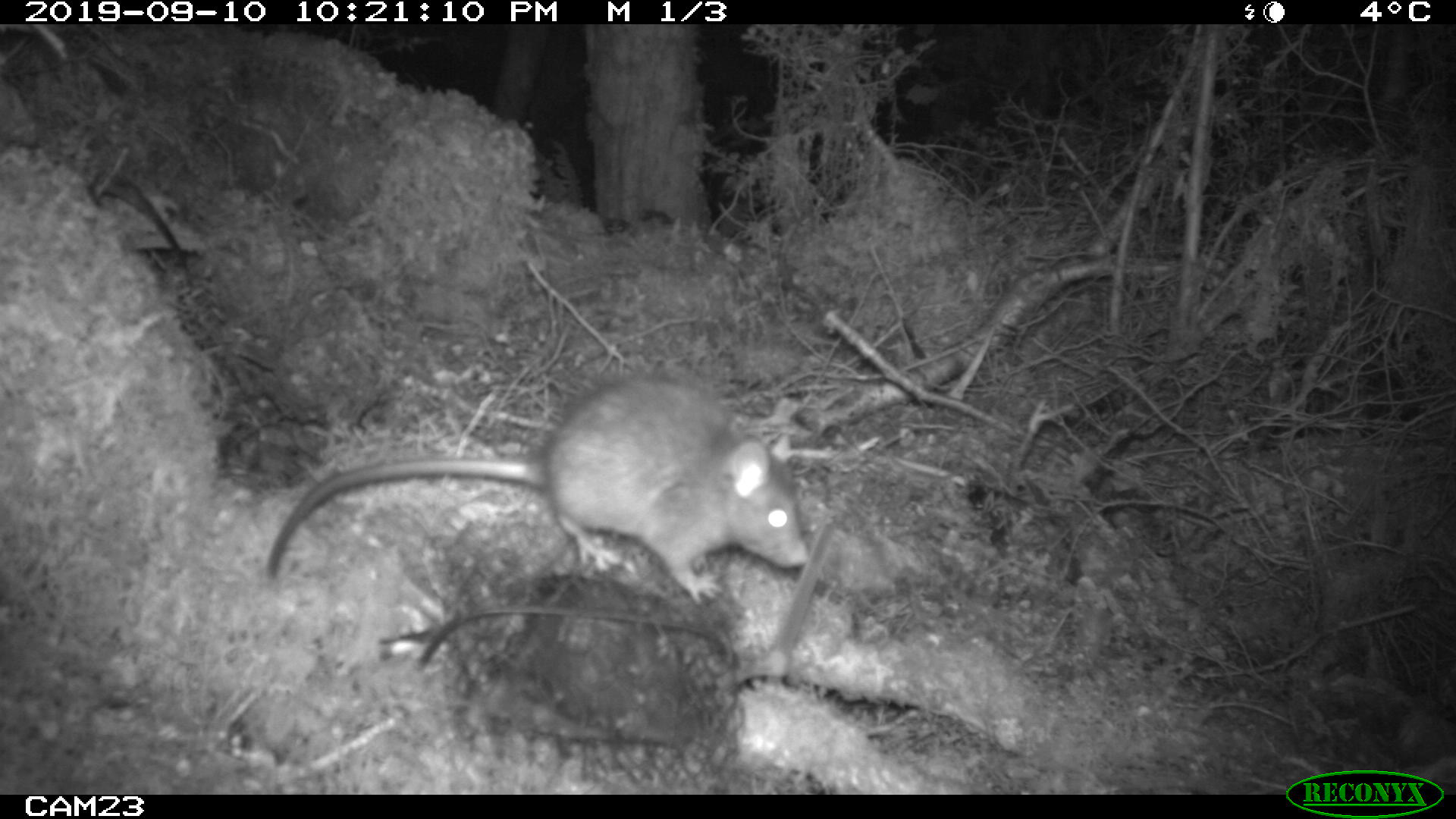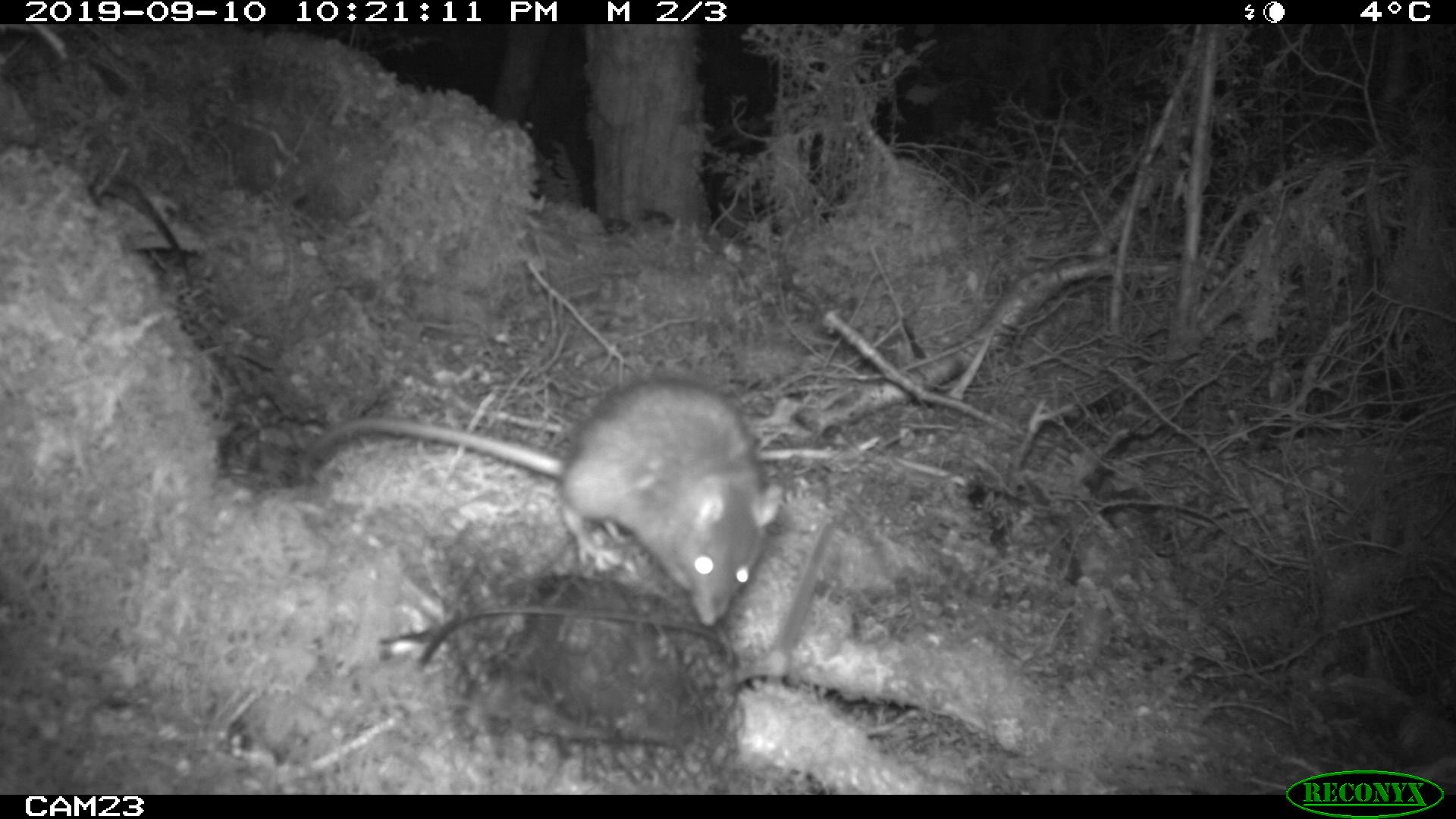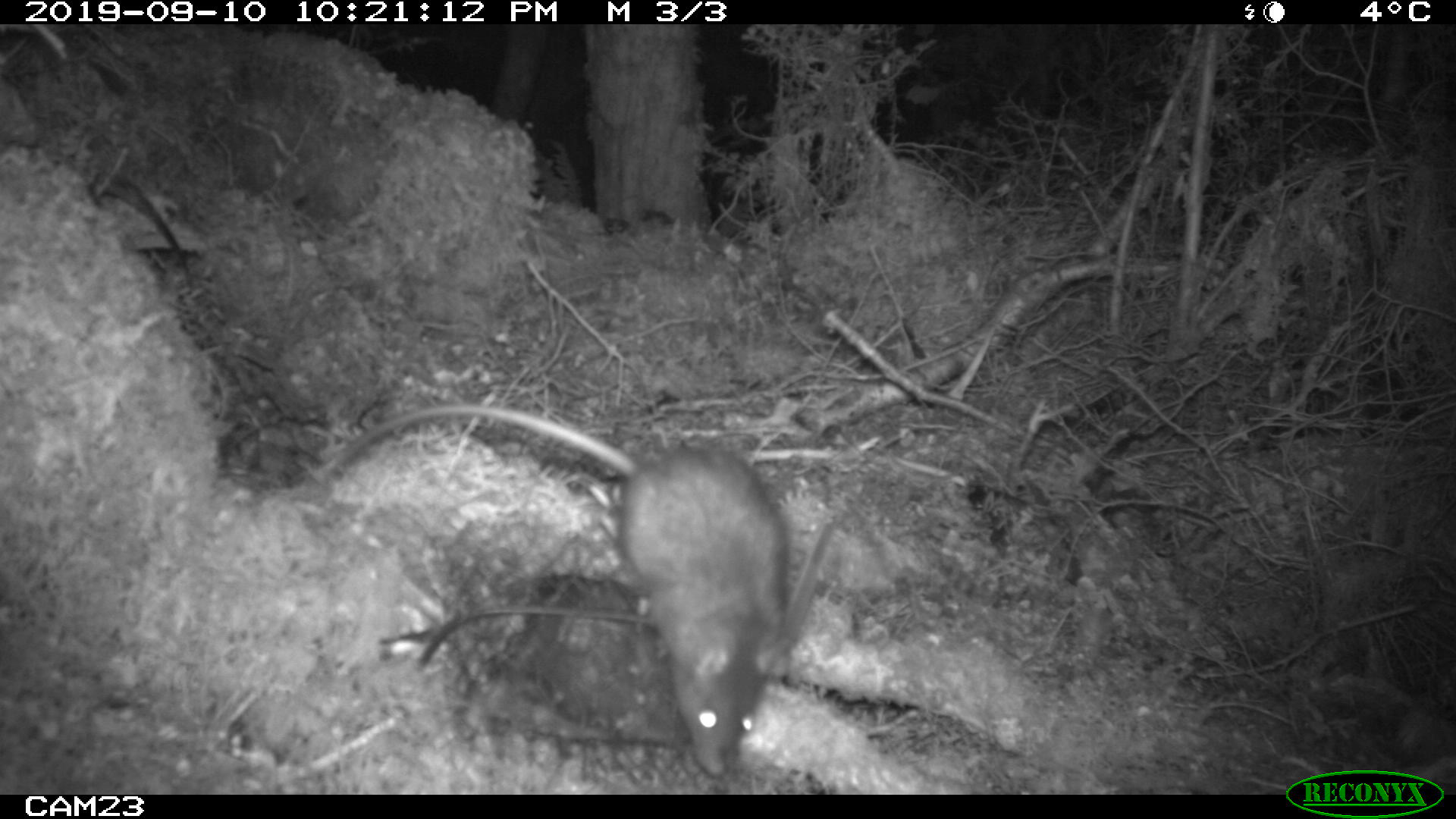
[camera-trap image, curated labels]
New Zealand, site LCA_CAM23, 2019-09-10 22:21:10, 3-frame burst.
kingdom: Animalia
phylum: Chordata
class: Mammalia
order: Rodentia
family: Muridae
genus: Rattus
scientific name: Rattus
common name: rat